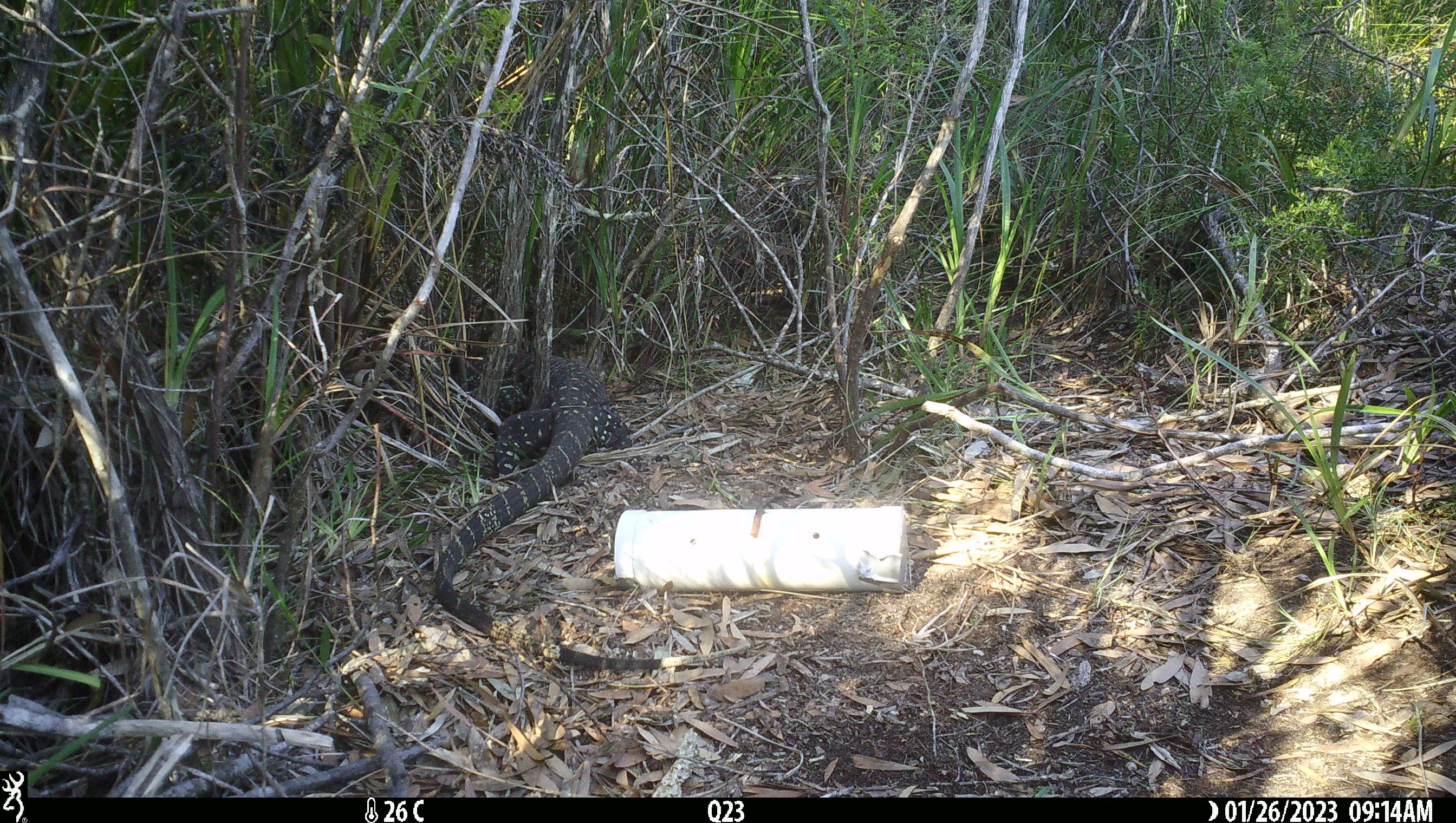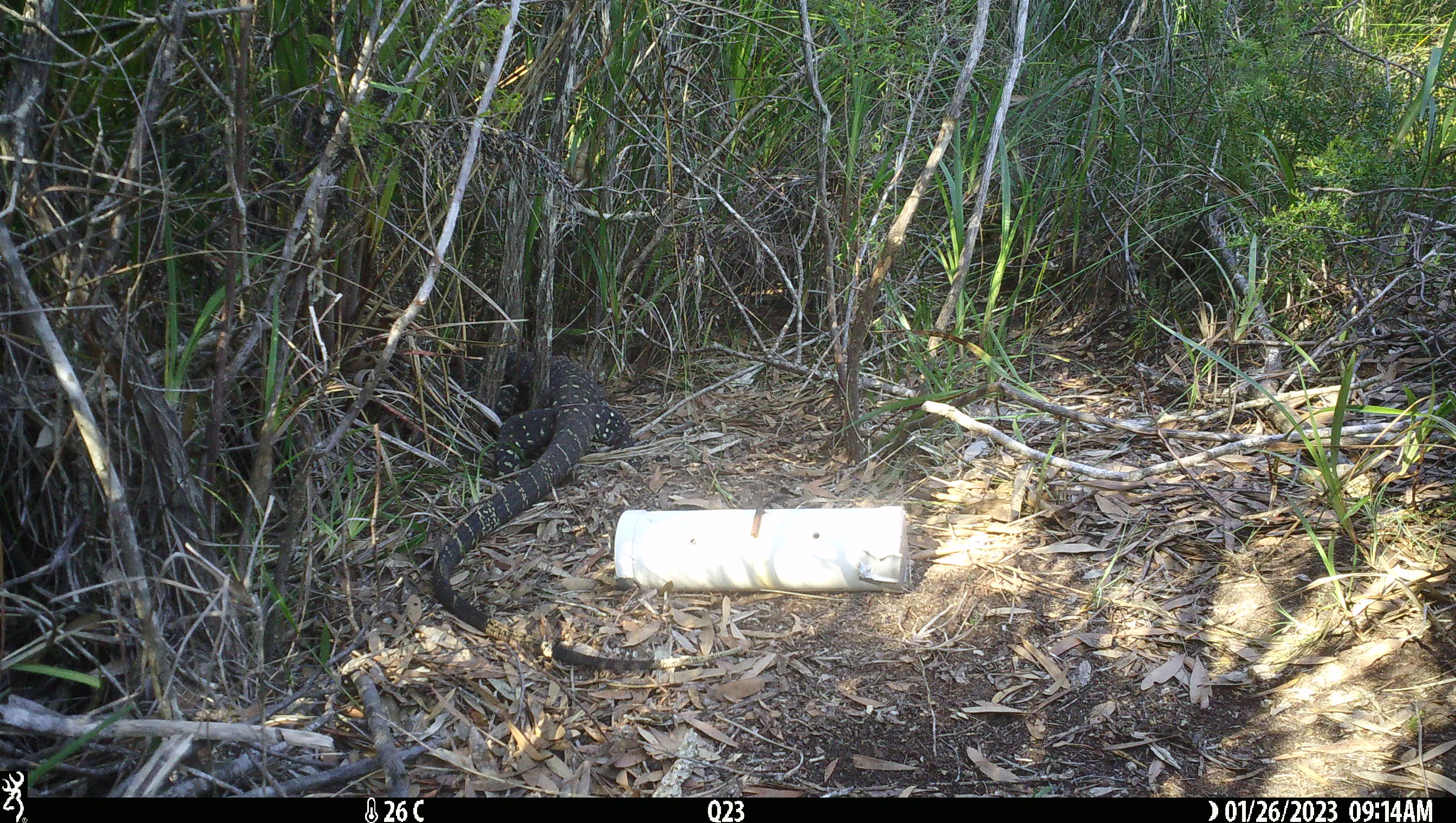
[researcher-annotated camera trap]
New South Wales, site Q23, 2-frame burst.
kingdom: Animalia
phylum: Chordata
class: Reptilia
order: Squamata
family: Varanidae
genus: Varanus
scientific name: Varanus varius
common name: lace monitor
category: goanna